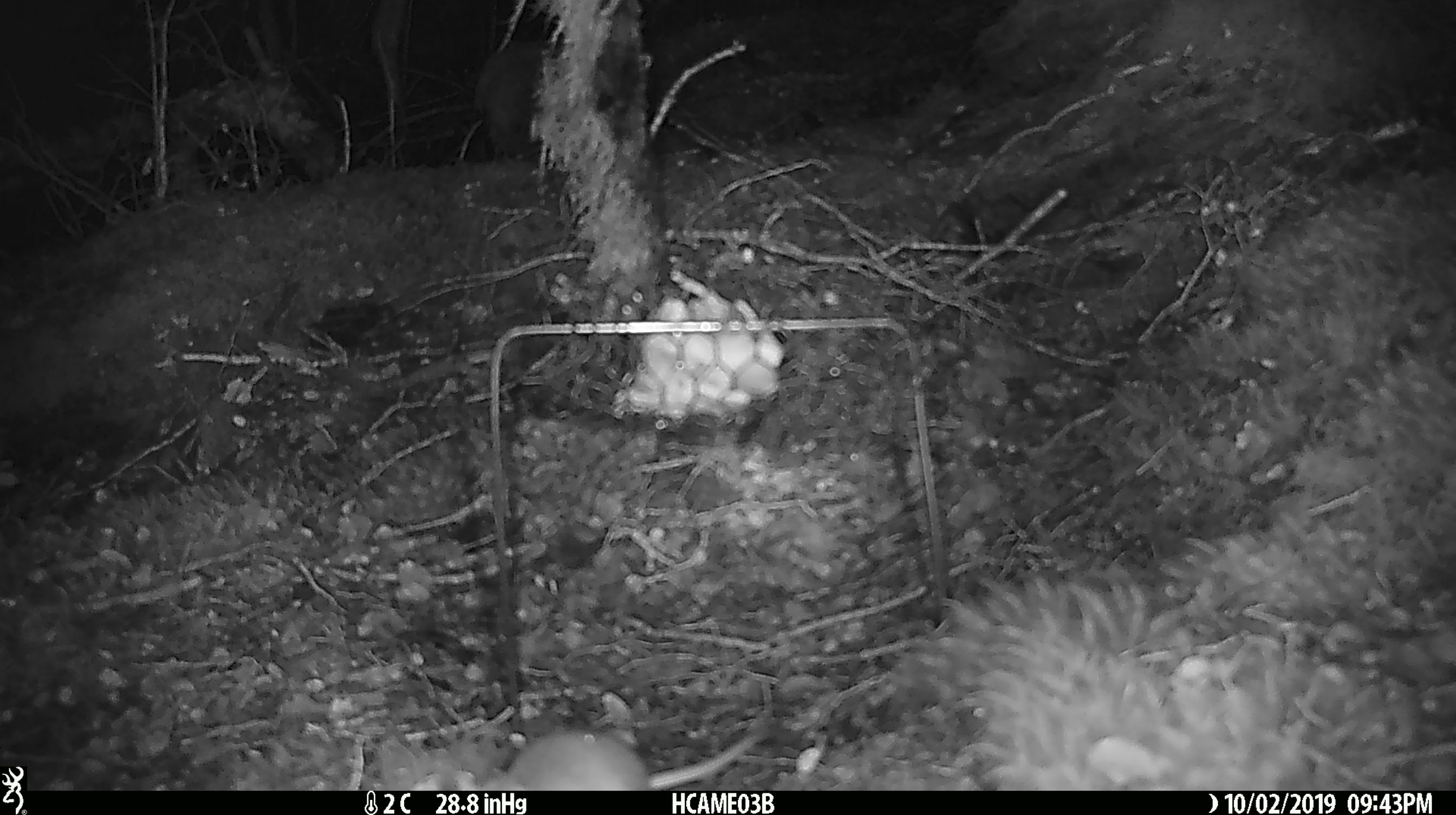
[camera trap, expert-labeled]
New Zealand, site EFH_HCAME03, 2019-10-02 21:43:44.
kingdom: Animalia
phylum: Chordata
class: Mammalia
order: Rodentia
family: Muridae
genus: Mus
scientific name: Mus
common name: mouse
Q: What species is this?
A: Mouse (Mus).